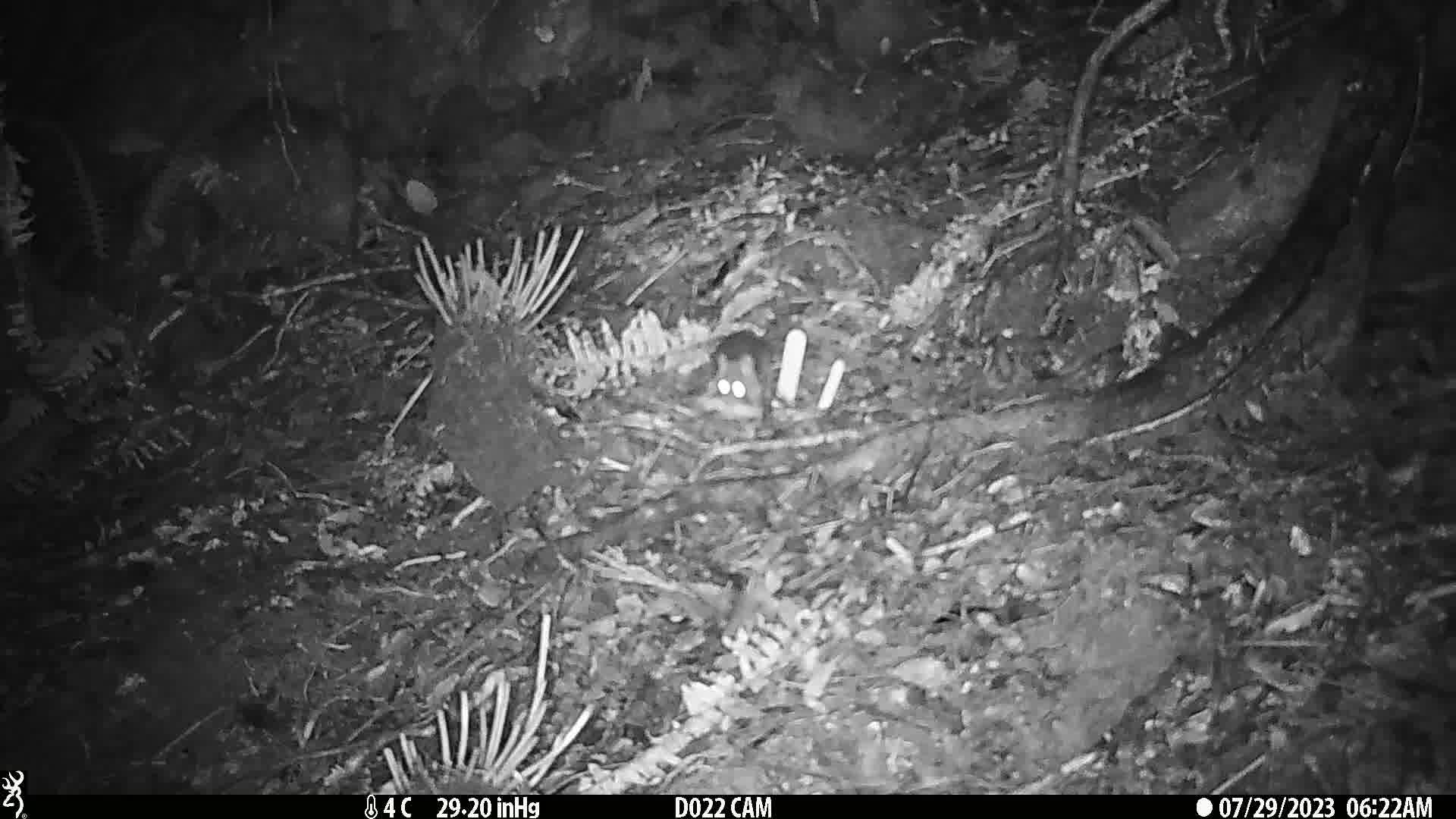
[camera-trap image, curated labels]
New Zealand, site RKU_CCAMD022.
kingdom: Animalia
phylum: Chordata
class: Mammalia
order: Rodentia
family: Muridae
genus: Rattus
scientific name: Rattus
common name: rat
Rat (Rattus).